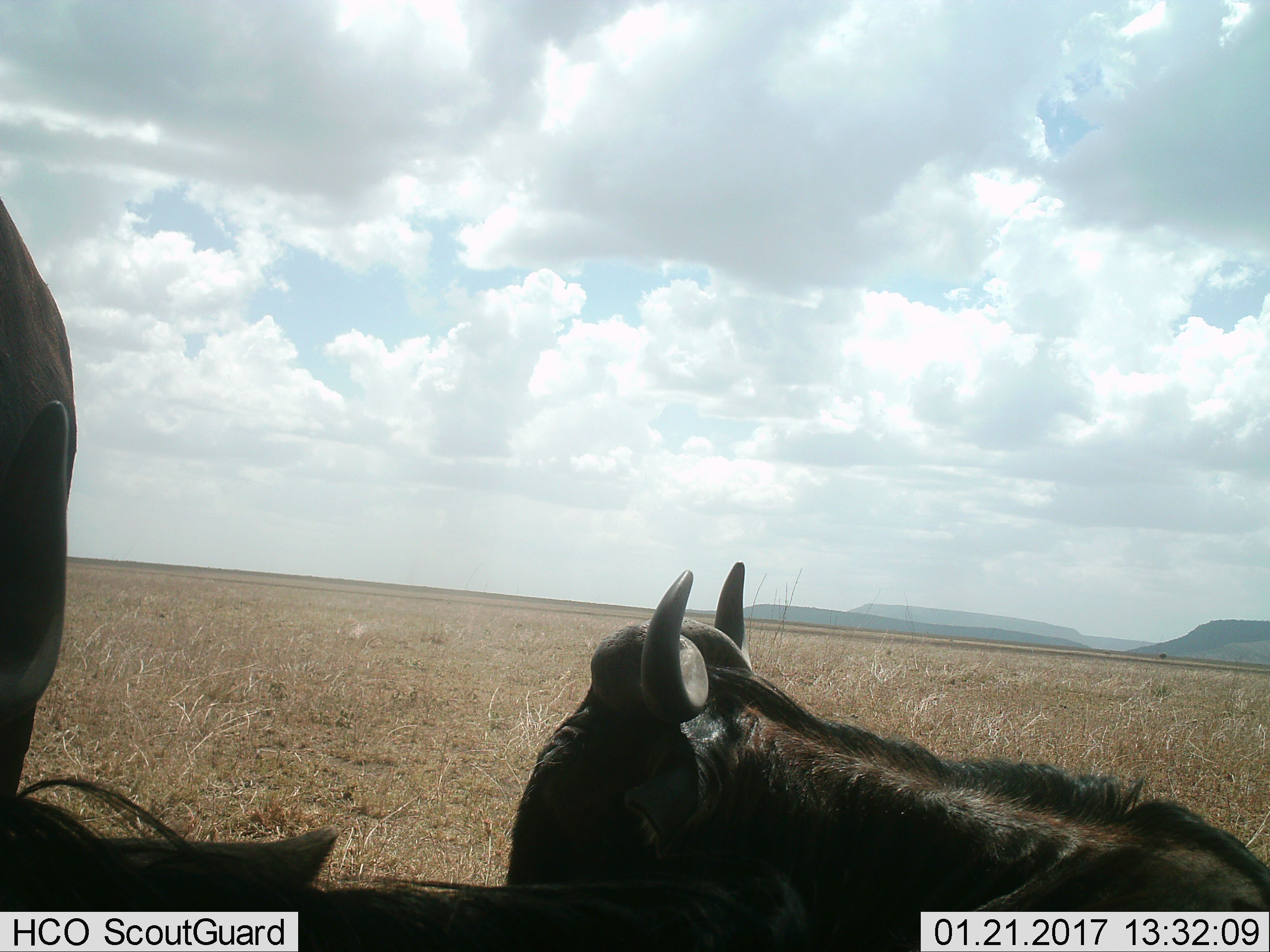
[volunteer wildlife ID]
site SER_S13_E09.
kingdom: Animalia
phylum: Chordata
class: Mammalia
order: Artiodactyla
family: Bovidae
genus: Connochaetes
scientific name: Connochaetes taurinus taurinus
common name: blue wildebeest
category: wildebeestblue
Wildebeestblue (blue wildebeest) (Connochaetes taurinus taurinus), count 3. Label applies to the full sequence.